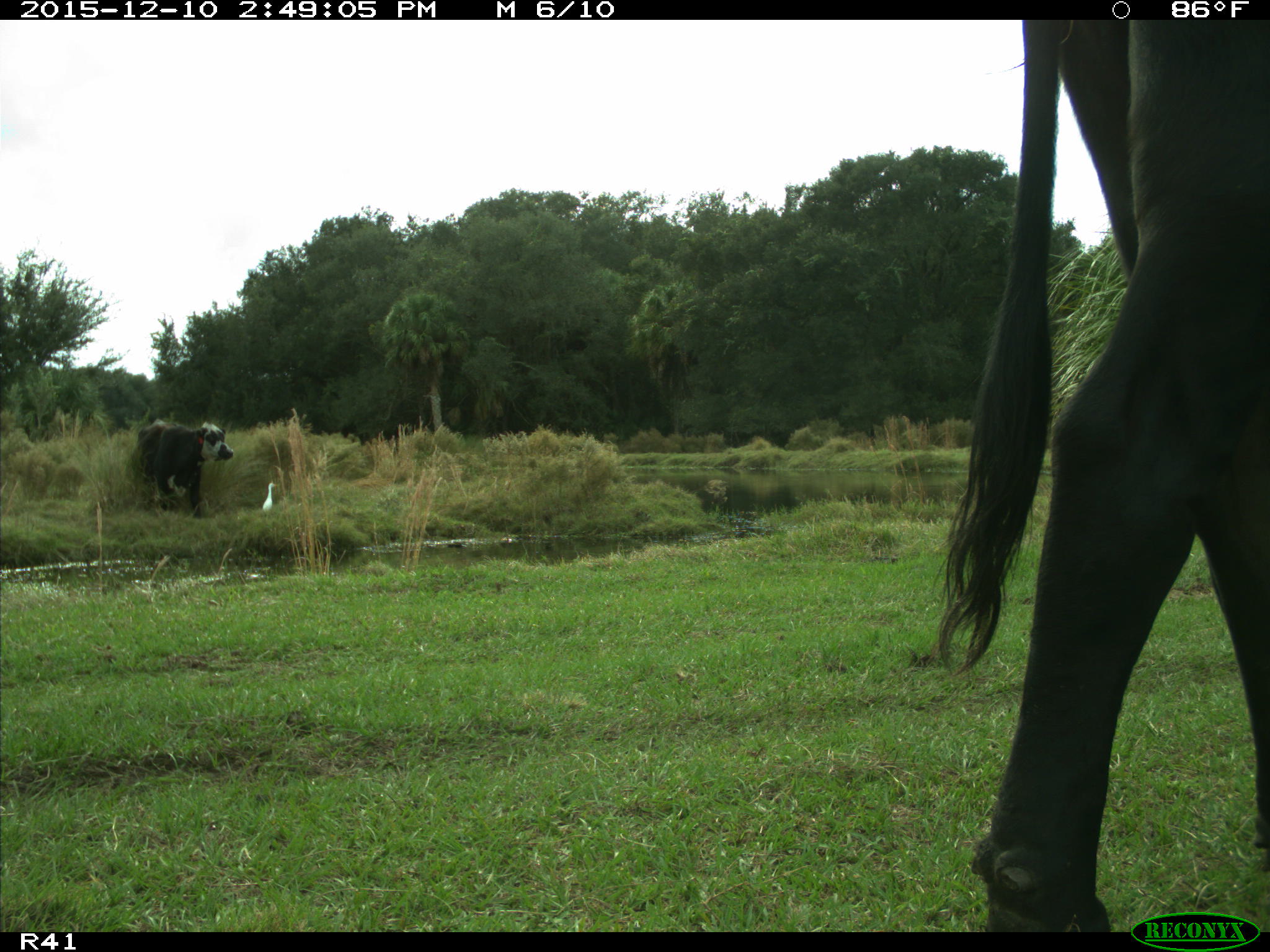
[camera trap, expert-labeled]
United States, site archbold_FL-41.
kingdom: Animalia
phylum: Chordata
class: Mammalia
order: Artiodactyla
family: Bovidae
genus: Bos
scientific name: Bos taurus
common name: domestic cow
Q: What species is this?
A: Bos taurus (domestic cow).